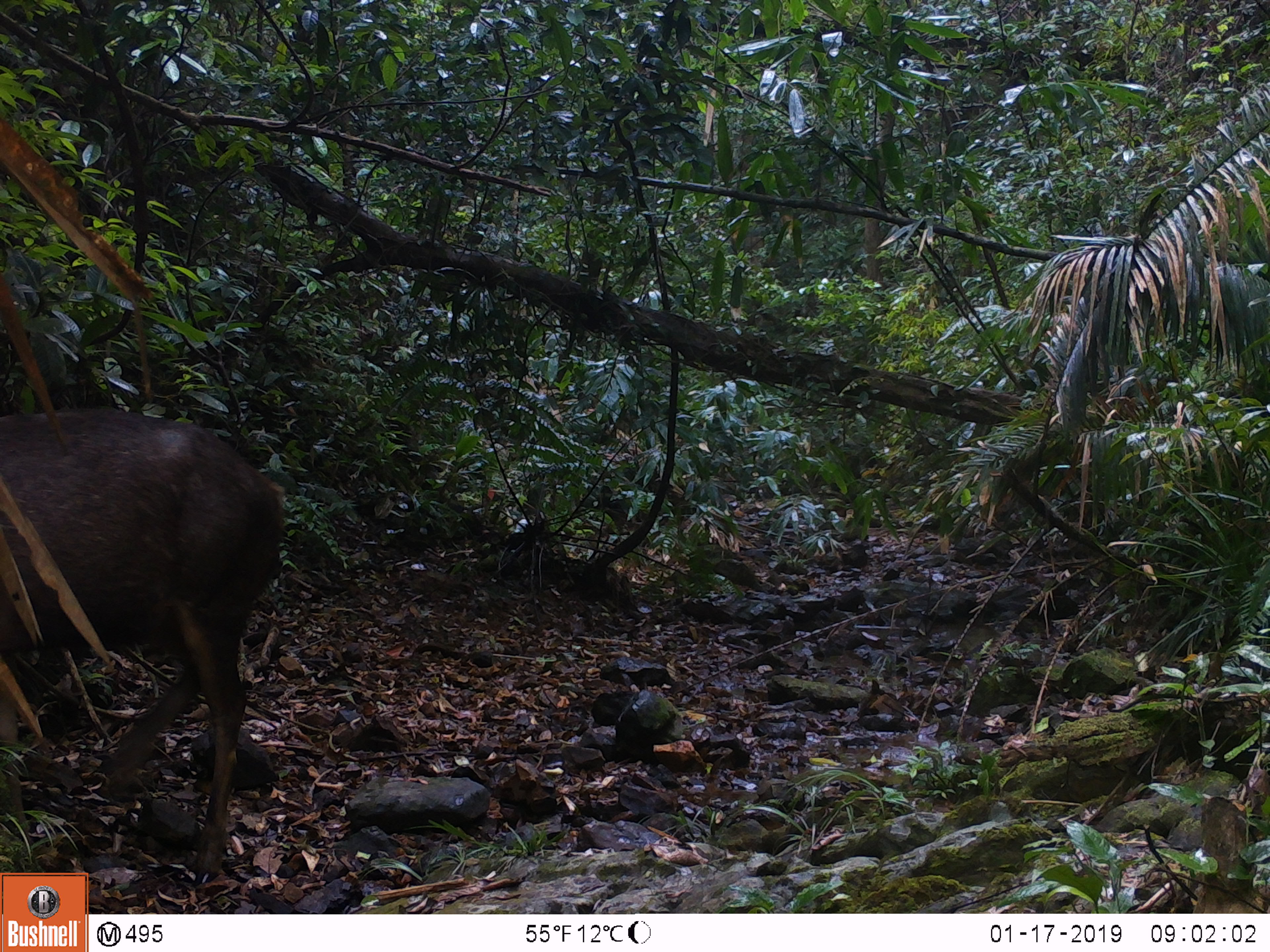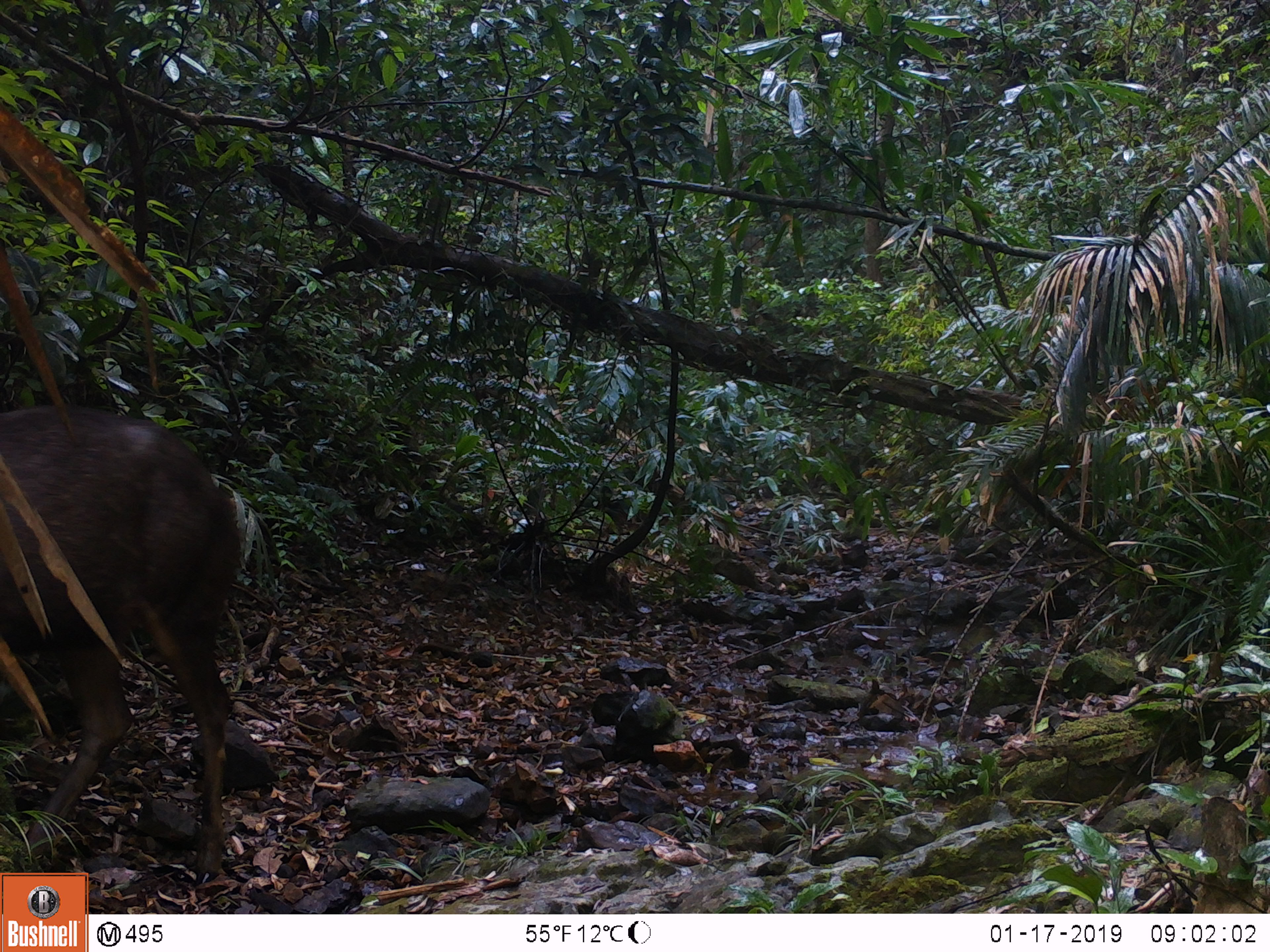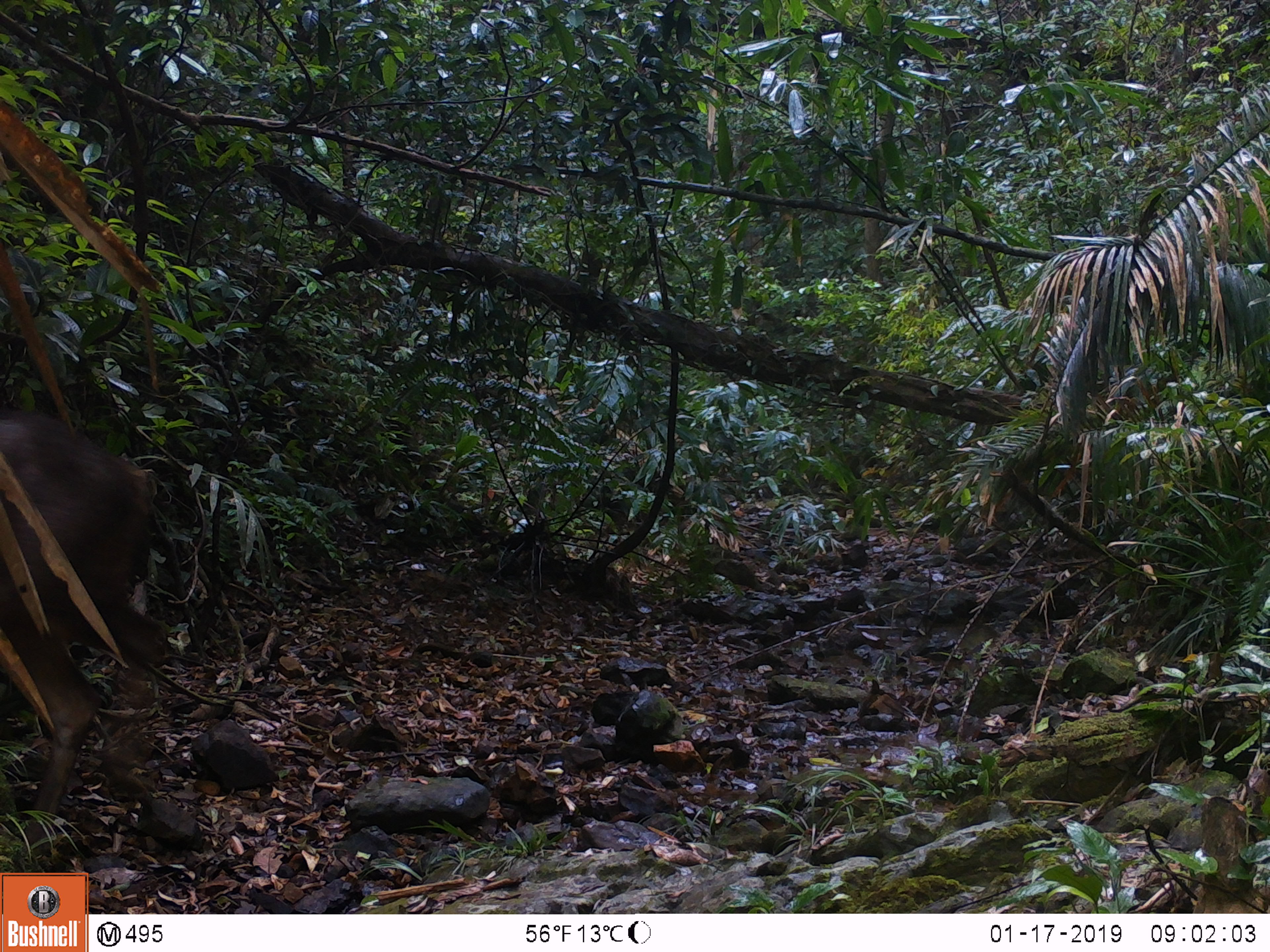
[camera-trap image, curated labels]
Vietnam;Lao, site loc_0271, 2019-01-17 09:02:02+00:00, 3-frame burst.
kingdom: Animalia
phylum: Chordata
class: Mammalia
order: Artiodactyla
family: Cervidae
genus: Rusa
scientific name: Rusa unicolor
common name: sambar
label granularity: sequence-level